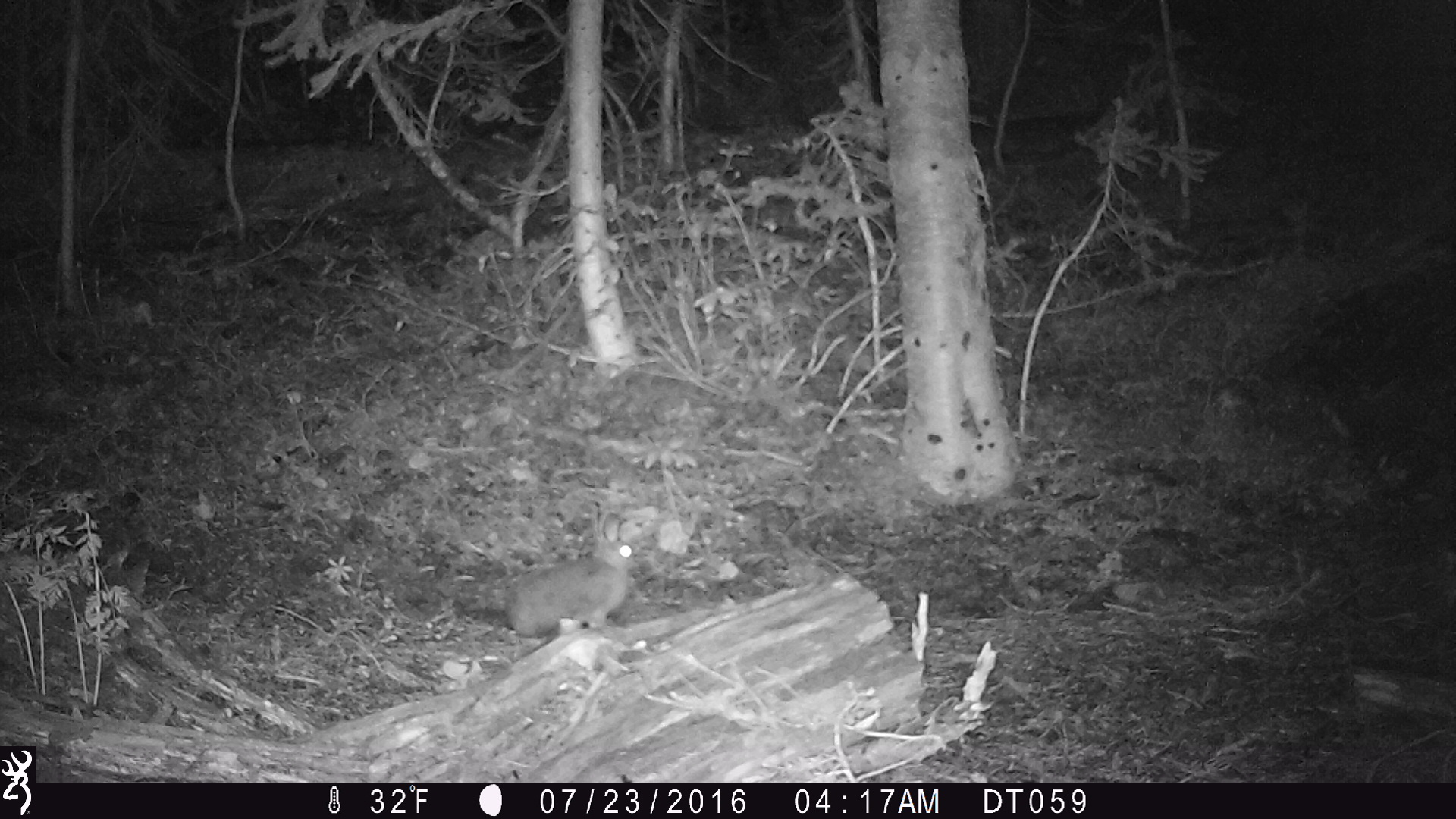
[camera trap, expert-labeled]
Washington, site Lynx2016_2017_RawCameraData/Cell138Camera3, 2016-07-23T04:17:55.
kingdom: Animalia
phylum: Chordata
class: Mammalia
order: Lagomorpha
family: Leporidae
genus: Lepus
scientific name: Lepus americanus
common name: snowshoe hare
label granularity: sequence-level